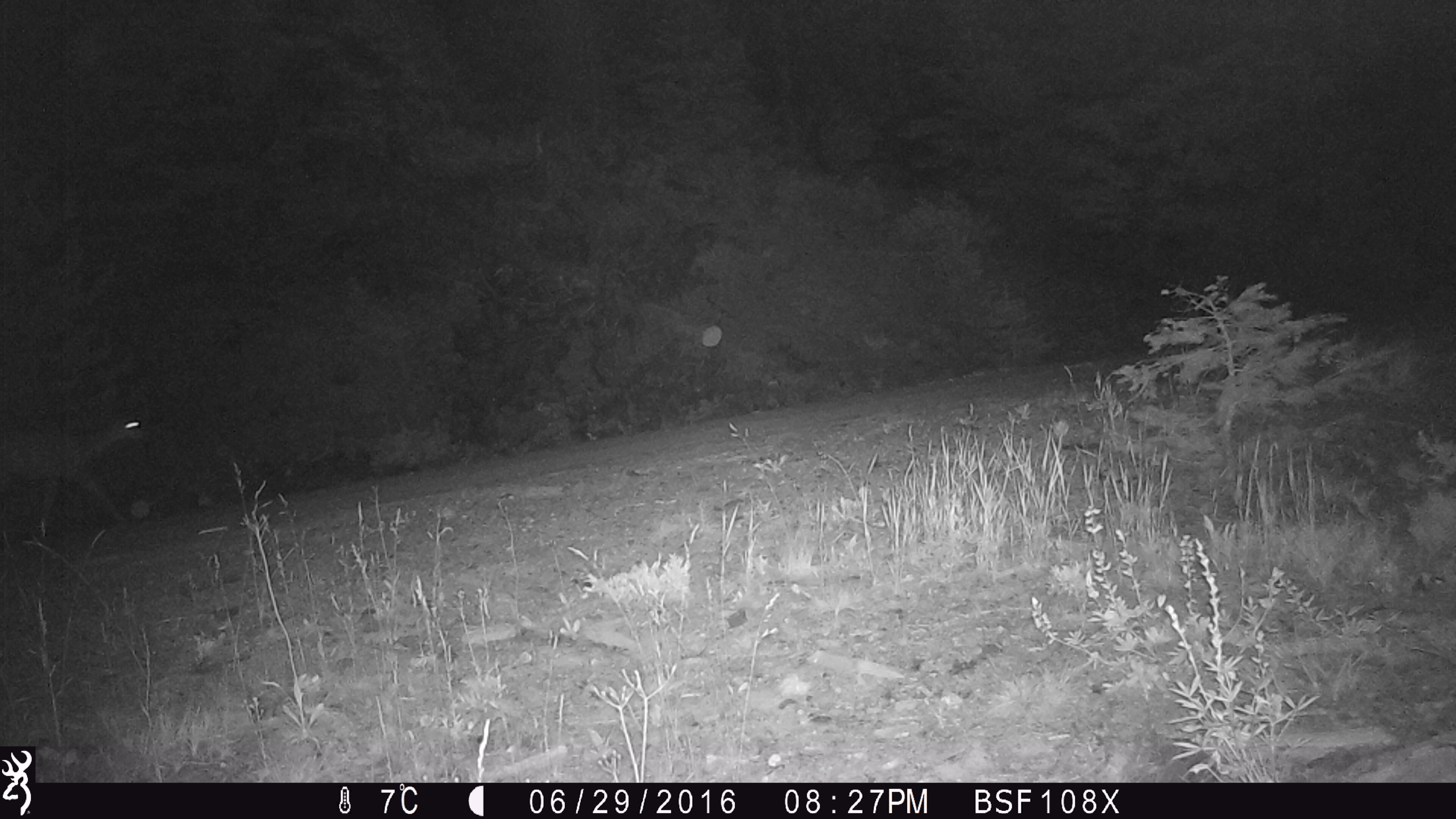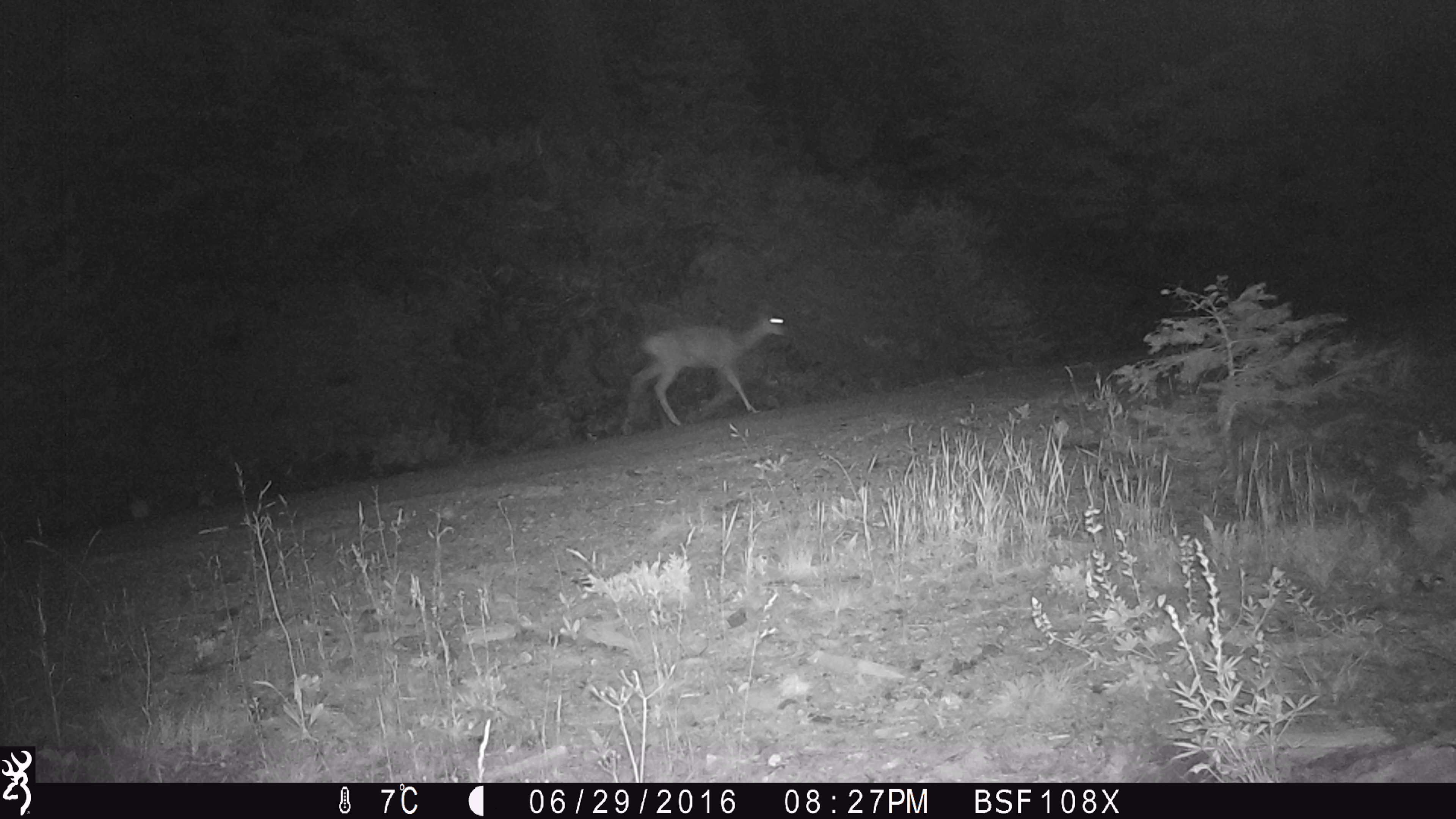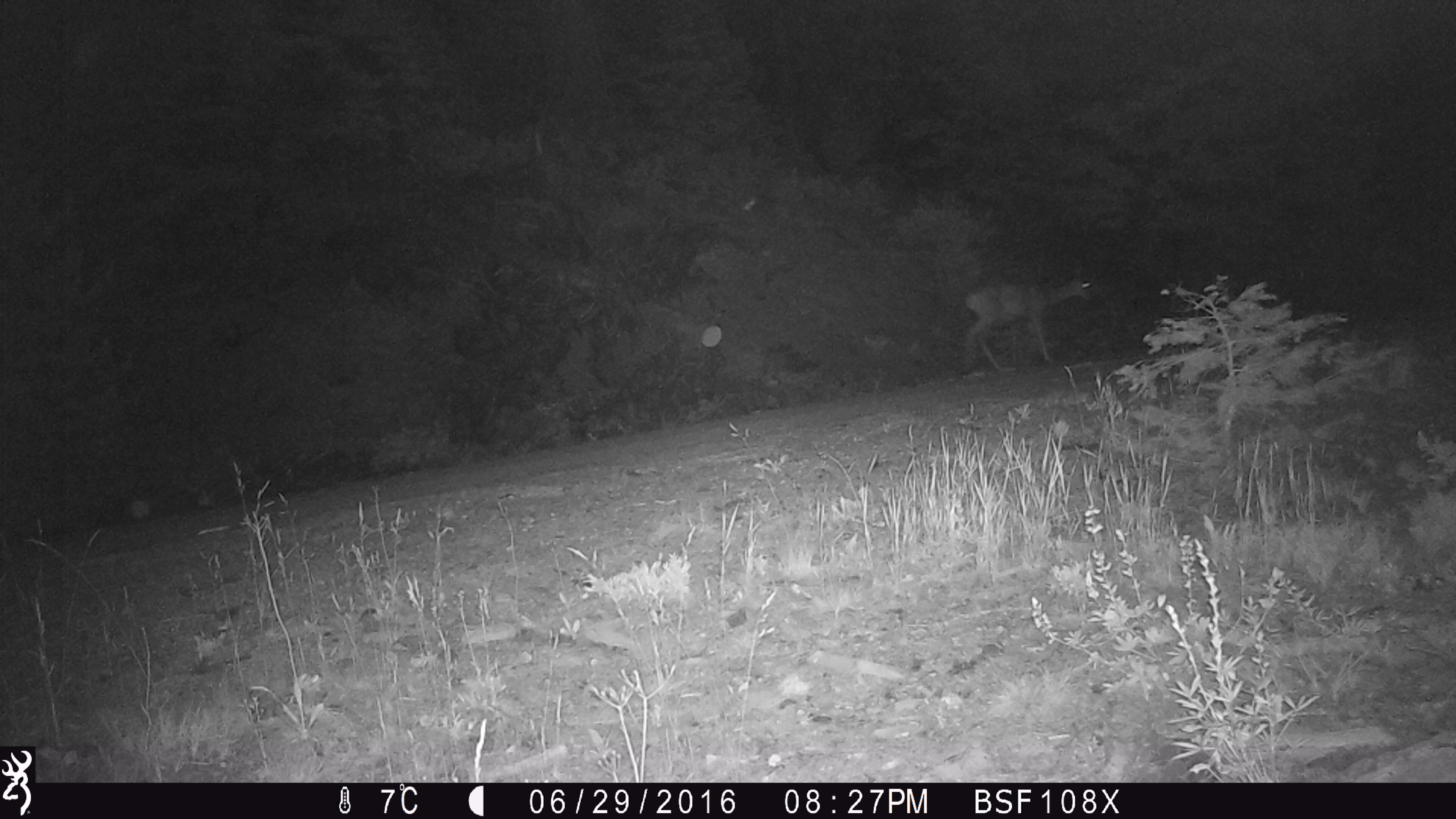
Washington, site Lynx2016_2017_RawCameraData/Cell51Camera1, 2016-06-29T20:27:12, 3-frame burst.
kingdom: Animalia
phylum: Chordata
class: Mammalia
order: Artiodactyla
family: Cervidae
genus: Odocoileus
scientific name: Odocoileus hemionus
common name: mule deer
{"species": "Odocoileus hemionus (mule deer)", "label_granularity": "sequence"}